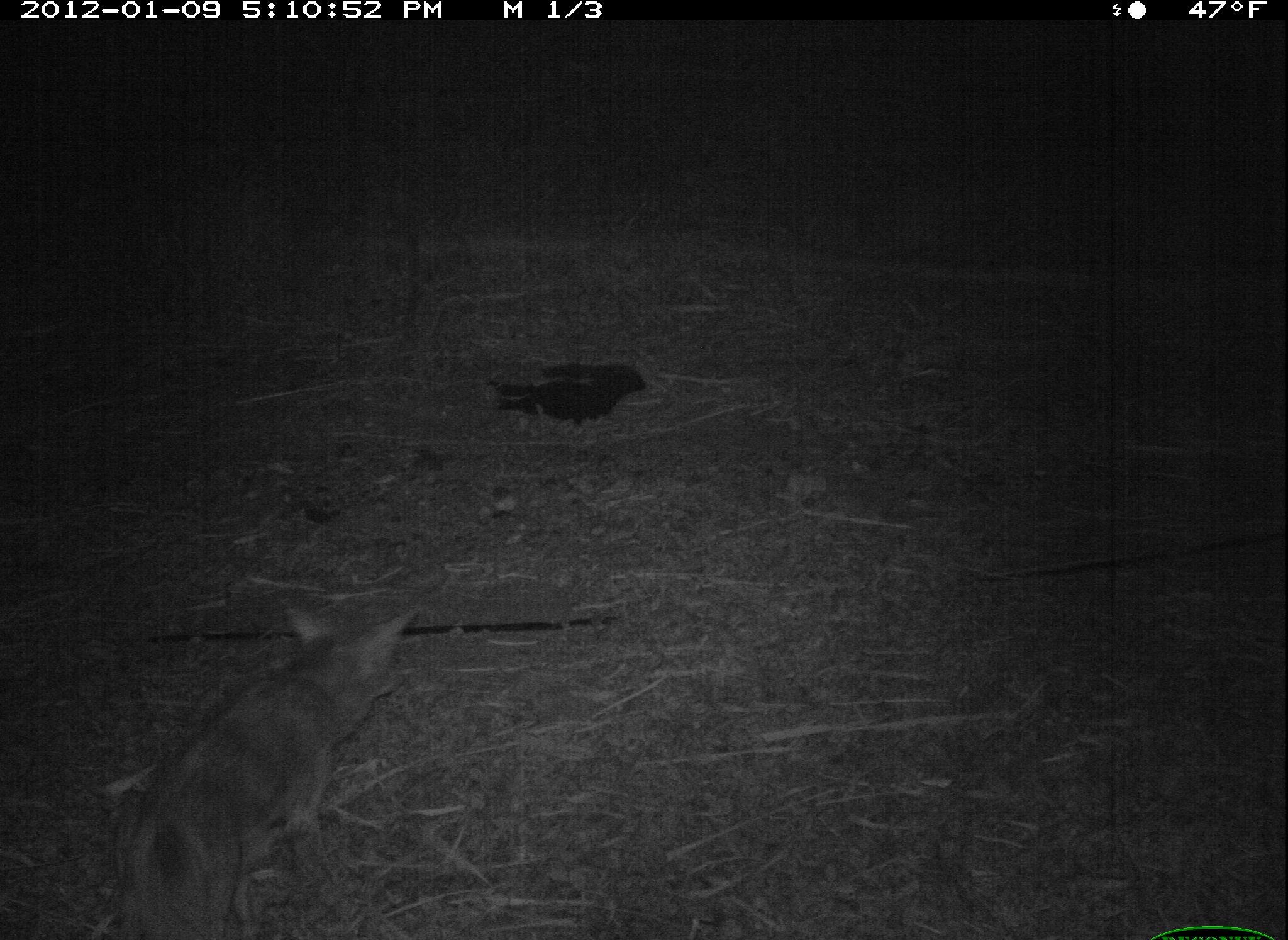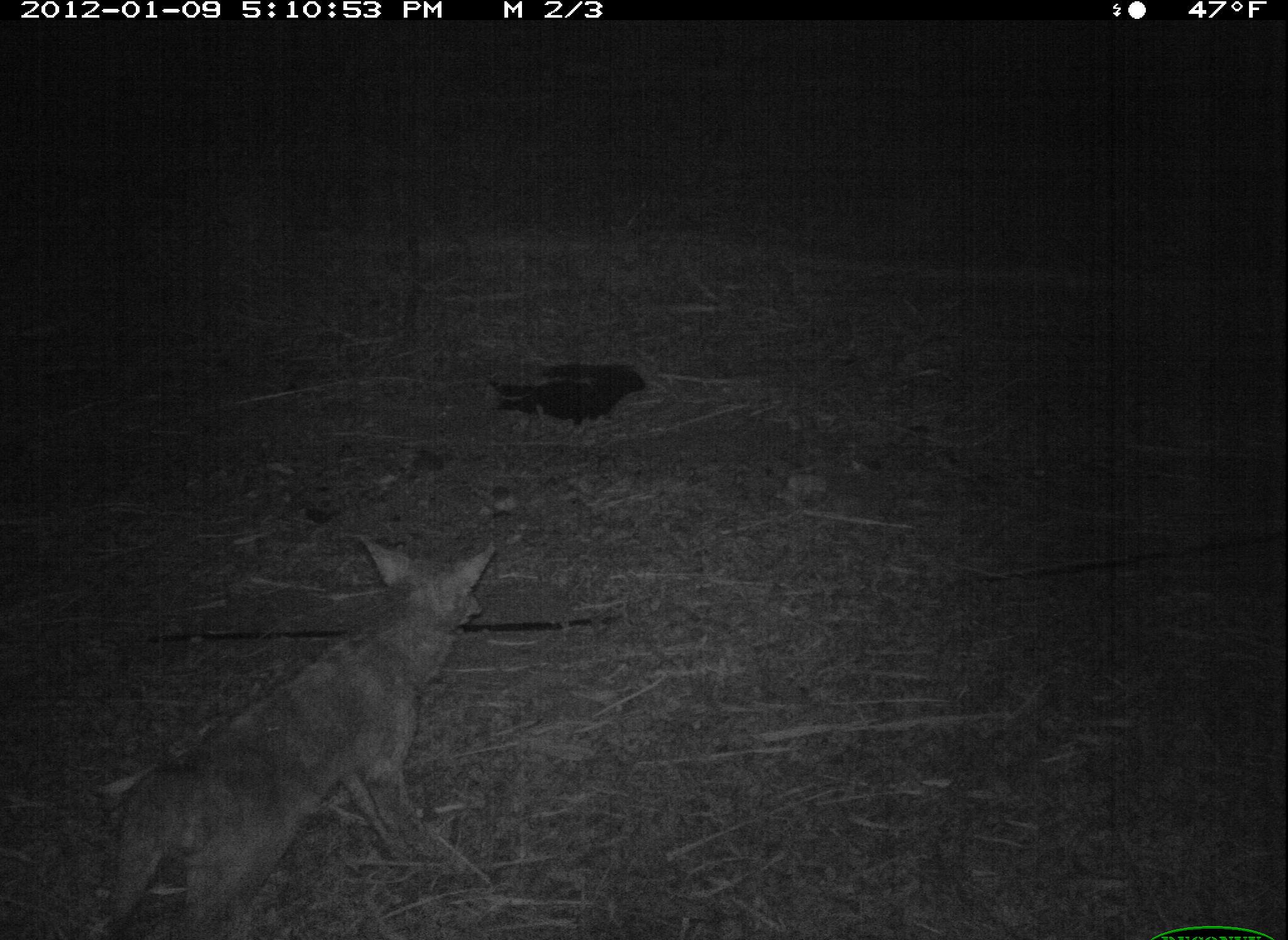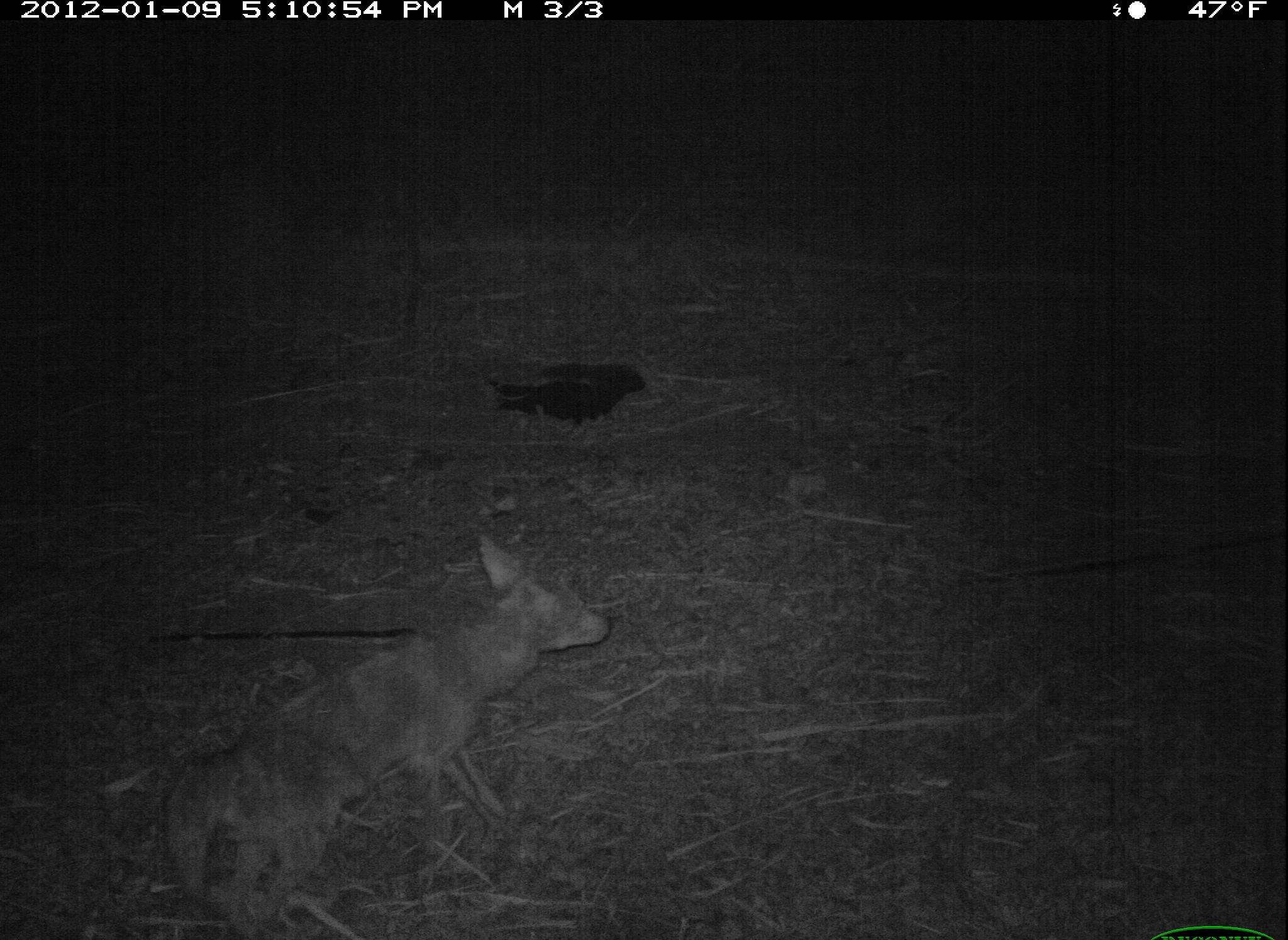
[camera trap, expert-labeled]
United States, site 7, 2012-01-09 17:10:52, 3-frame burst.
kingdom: Animalia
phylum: Chordata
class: Mammalia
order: Carnivora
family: Canidae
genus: Canis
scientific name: Canis latrans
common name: coyote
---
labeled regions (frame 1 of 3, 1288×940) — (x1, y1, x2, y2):
coyote: (92, 584, 435, 940)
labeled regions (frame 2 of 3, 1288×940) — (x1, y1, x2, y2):
coyote: (81, 523, 523, 940)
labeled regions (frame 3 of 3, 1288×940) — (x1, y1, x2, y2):
coyote: (134, 524, 618, 940)